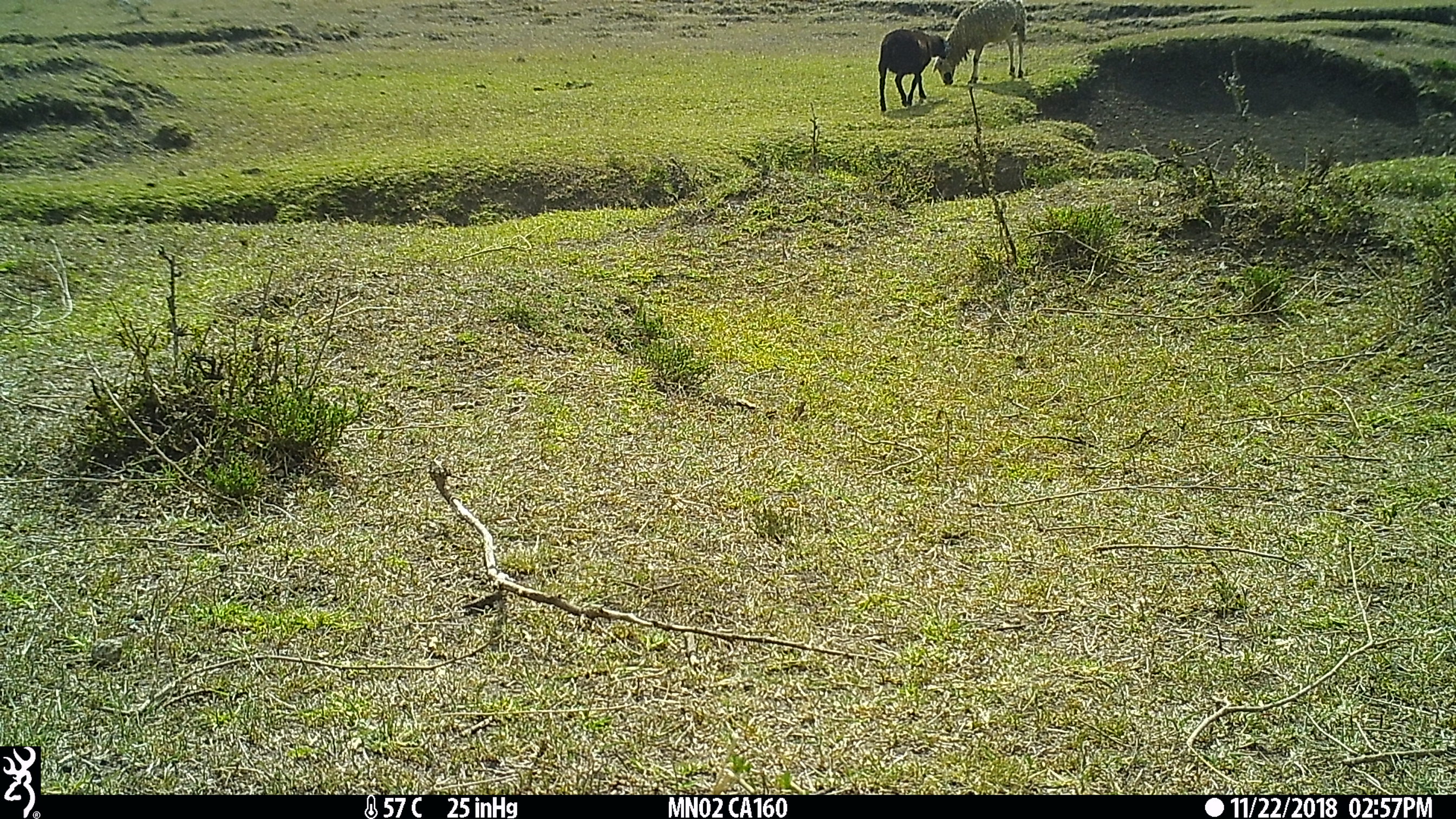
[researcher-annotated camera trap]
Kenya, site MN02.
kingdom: Animalia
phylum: Chordata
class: Mammalia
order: Artiodactyla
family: Bovidae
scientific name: Bovidae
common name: sheep or goat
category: shoat